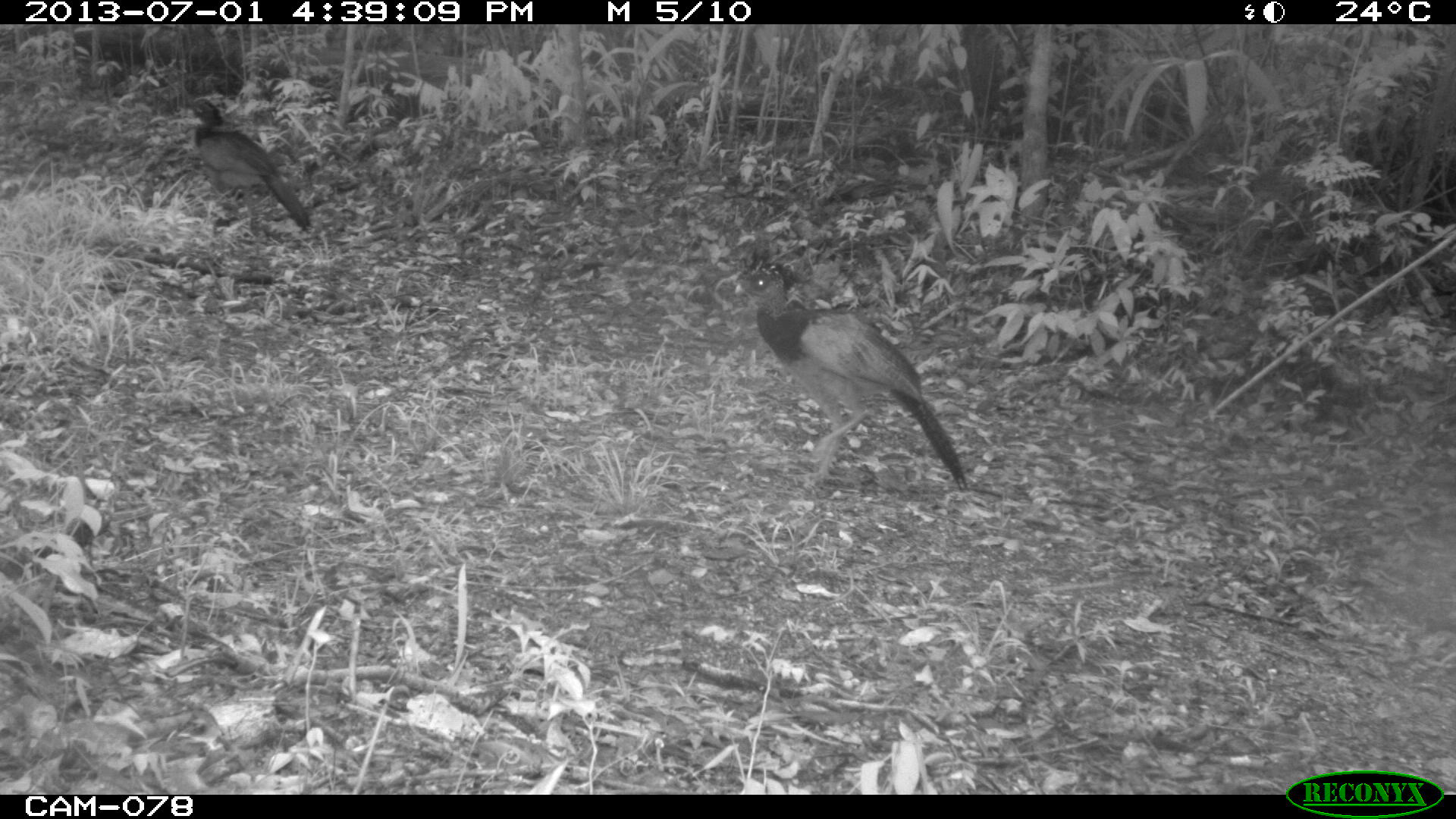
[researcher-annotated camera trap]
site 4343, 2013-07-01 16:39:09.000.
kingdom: Animalia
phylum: Chordata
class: Aves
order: Galliformes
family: Cracidae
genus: Crax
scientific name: Crax rubra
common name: great curassow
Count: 2.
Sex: female.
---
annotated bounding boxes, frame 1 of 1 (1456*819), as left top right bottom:
crax rubra: 723 267 971 492; 181 98 311 235